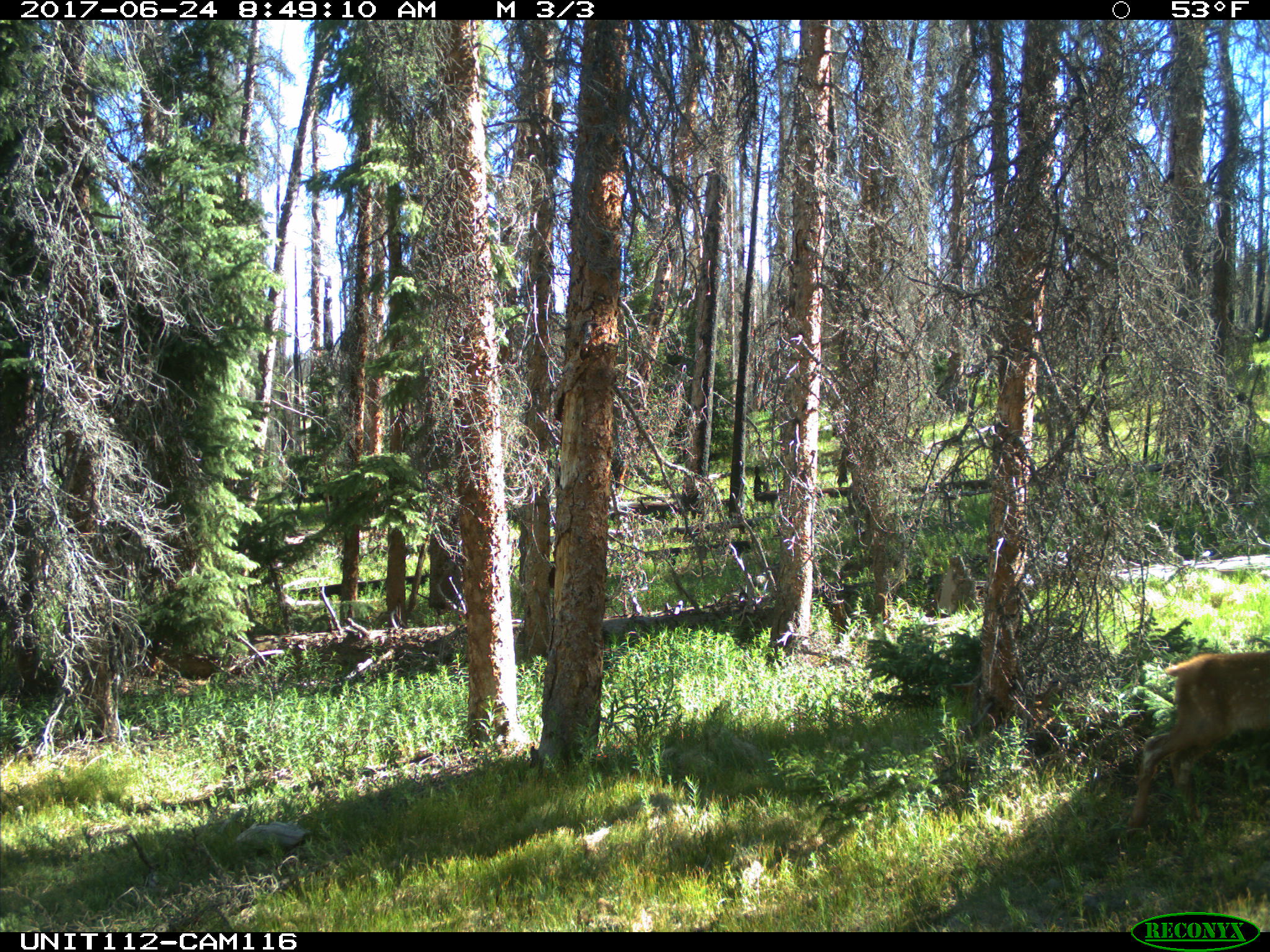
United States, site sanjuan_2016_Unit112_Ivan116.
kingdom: Animalia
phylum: Chordata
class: Mammalia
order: Artiodactyla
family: Cervidae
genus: Cervus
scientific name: Cervus elaphus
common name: red deer